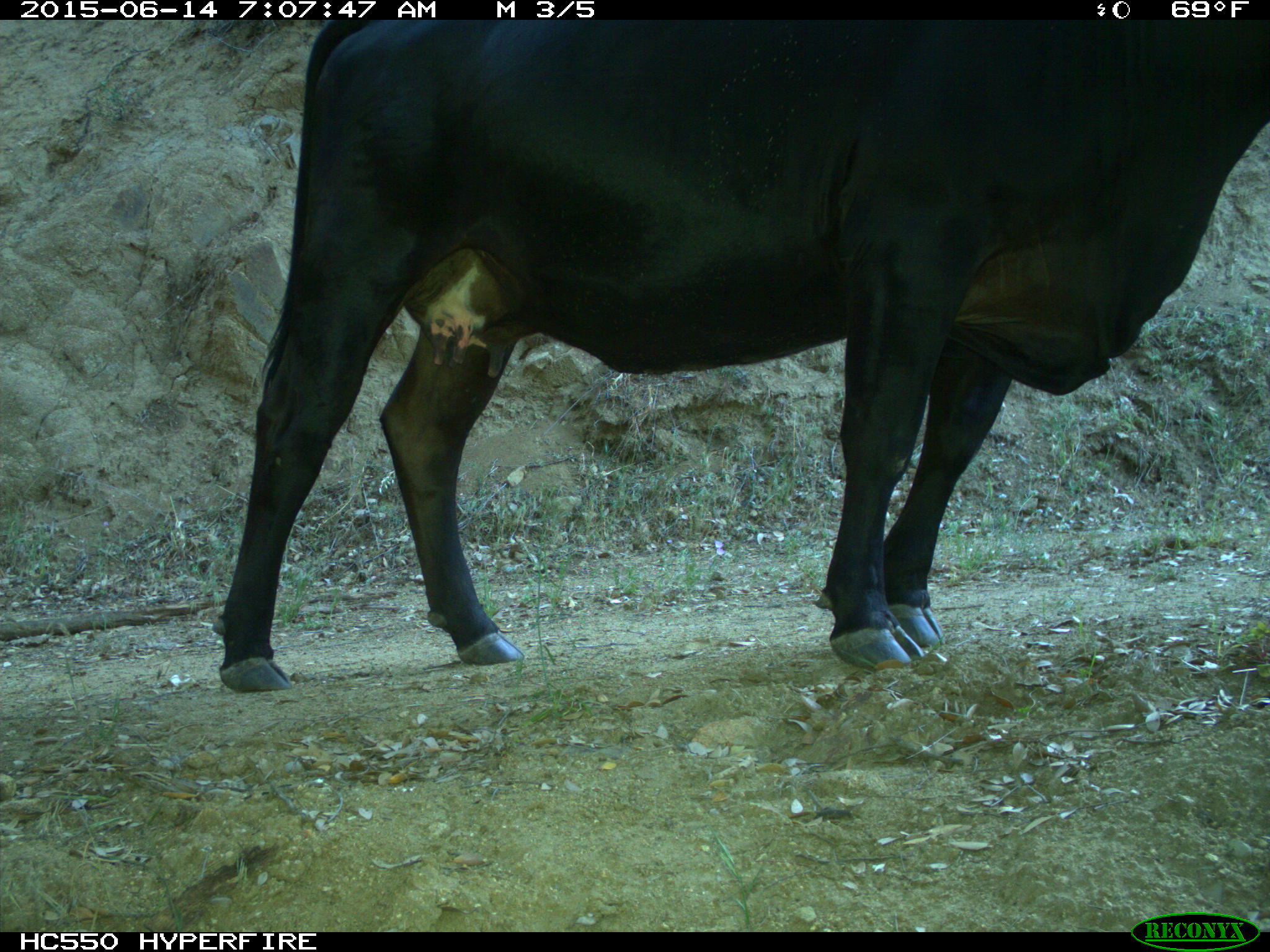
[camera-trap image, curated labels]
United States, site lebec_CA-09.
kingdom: Animalia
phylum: Chordata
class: Mammalia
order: Artiodactyla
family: Bovidae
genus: Bos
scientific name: Bos taurus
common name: domestic cow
Bos taurus (domestic cow).